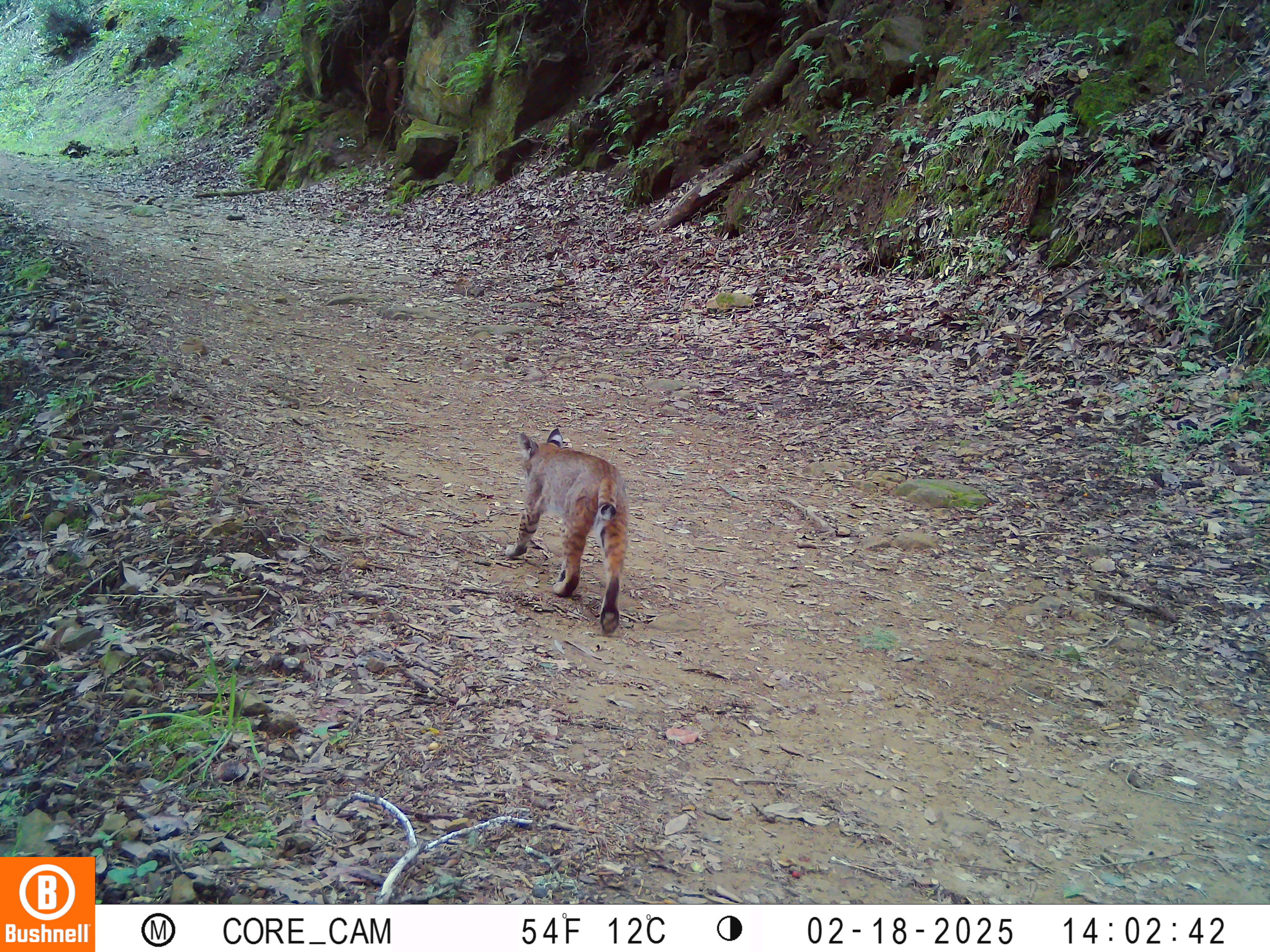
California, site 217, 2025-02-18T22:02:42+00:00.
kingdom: Animalia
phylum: Chordata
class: Mammalia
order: Carnivora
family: Felidae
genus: Lynx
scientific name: Lynx rufus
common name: bobcat